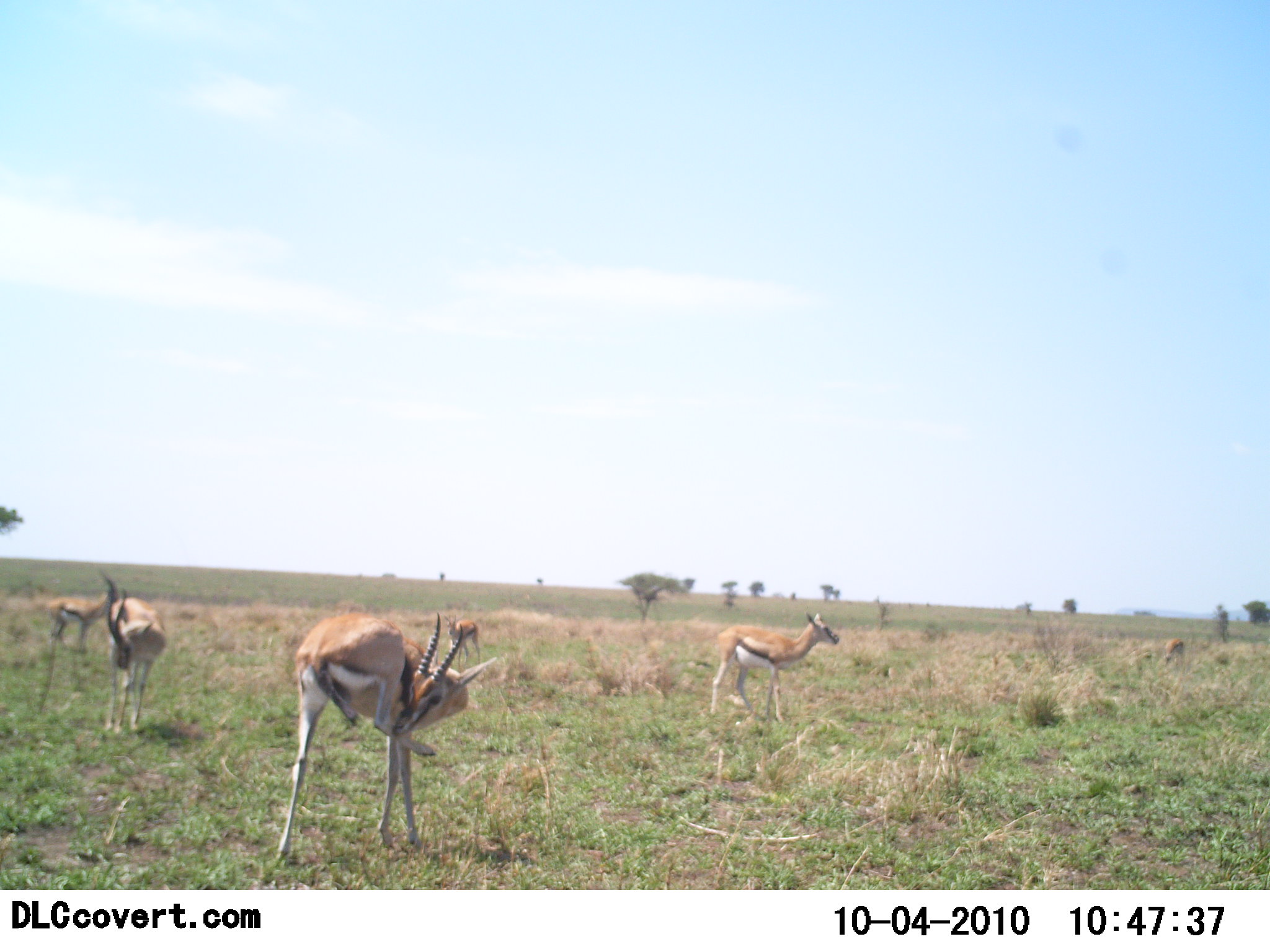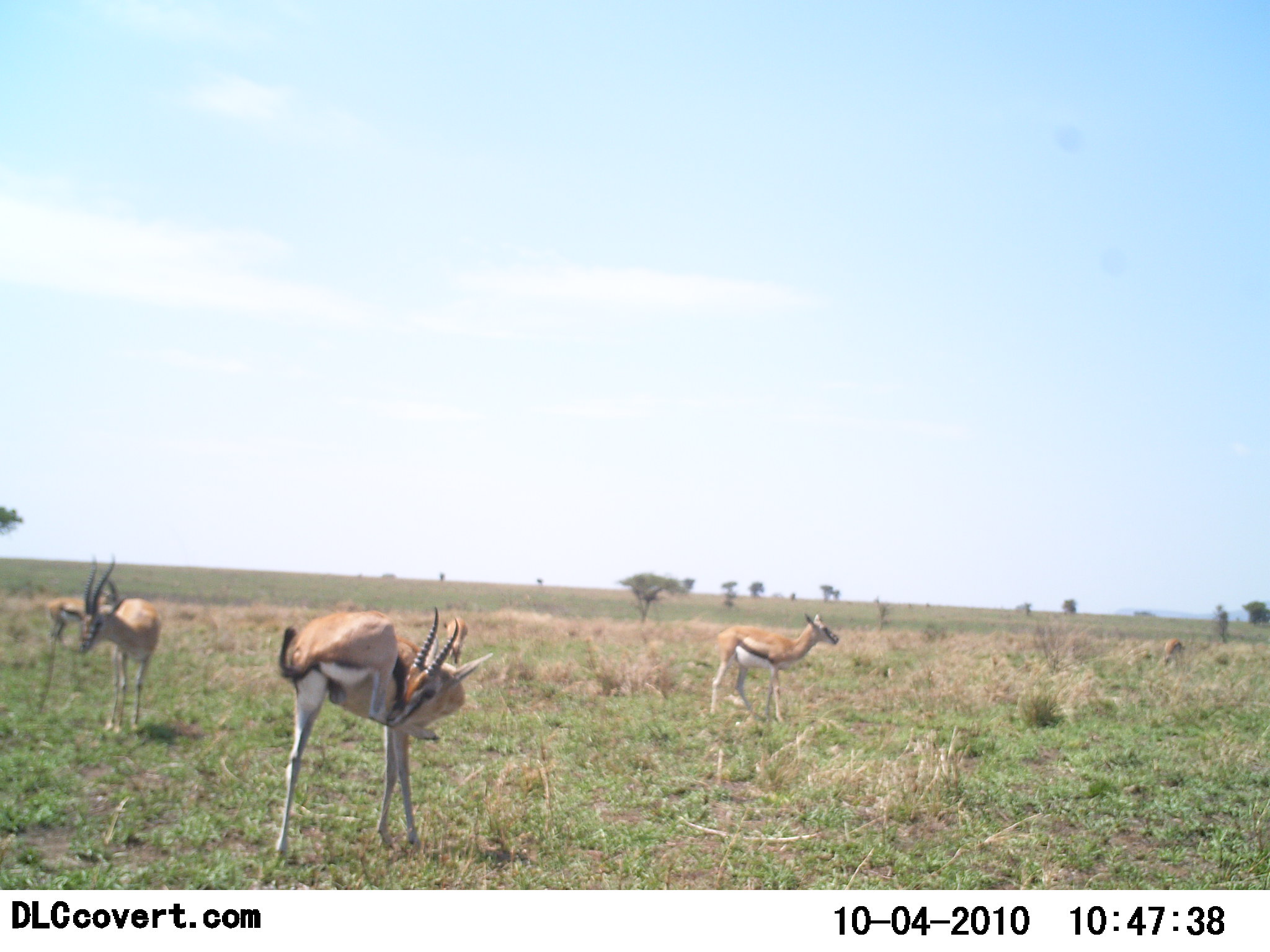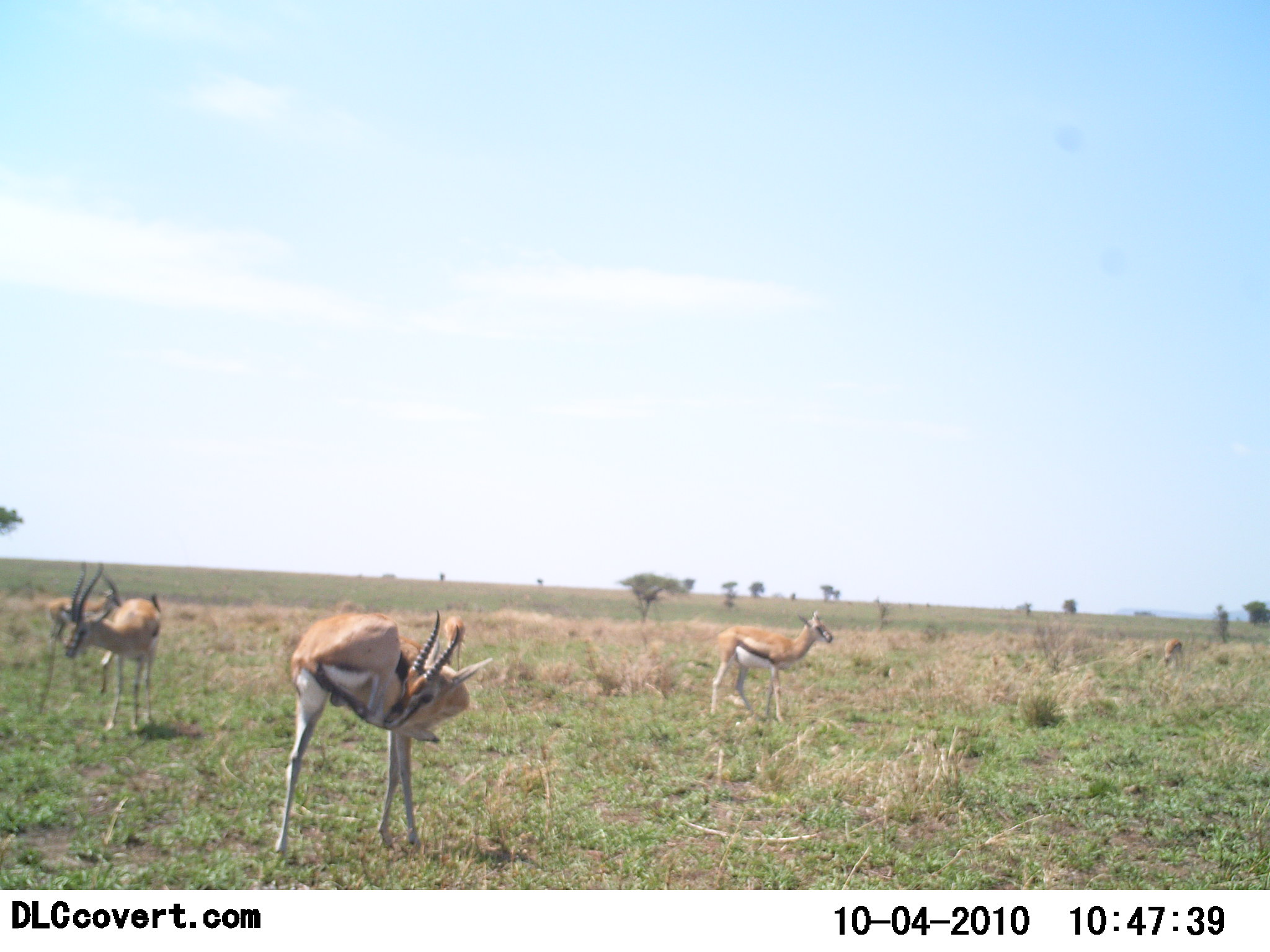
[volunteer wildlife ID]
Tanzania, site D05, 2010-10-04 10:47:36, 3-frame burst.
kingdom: Animalia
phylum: Chordata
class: Mammalia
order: Artiodactyla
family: Bovidae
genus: Eudorcas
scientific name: Eudorcas thomsonii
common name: thomson's gazelle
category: gazellethomsons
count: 4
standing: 88%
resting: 0%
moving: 19%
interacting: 6%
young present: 0%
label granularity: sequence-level